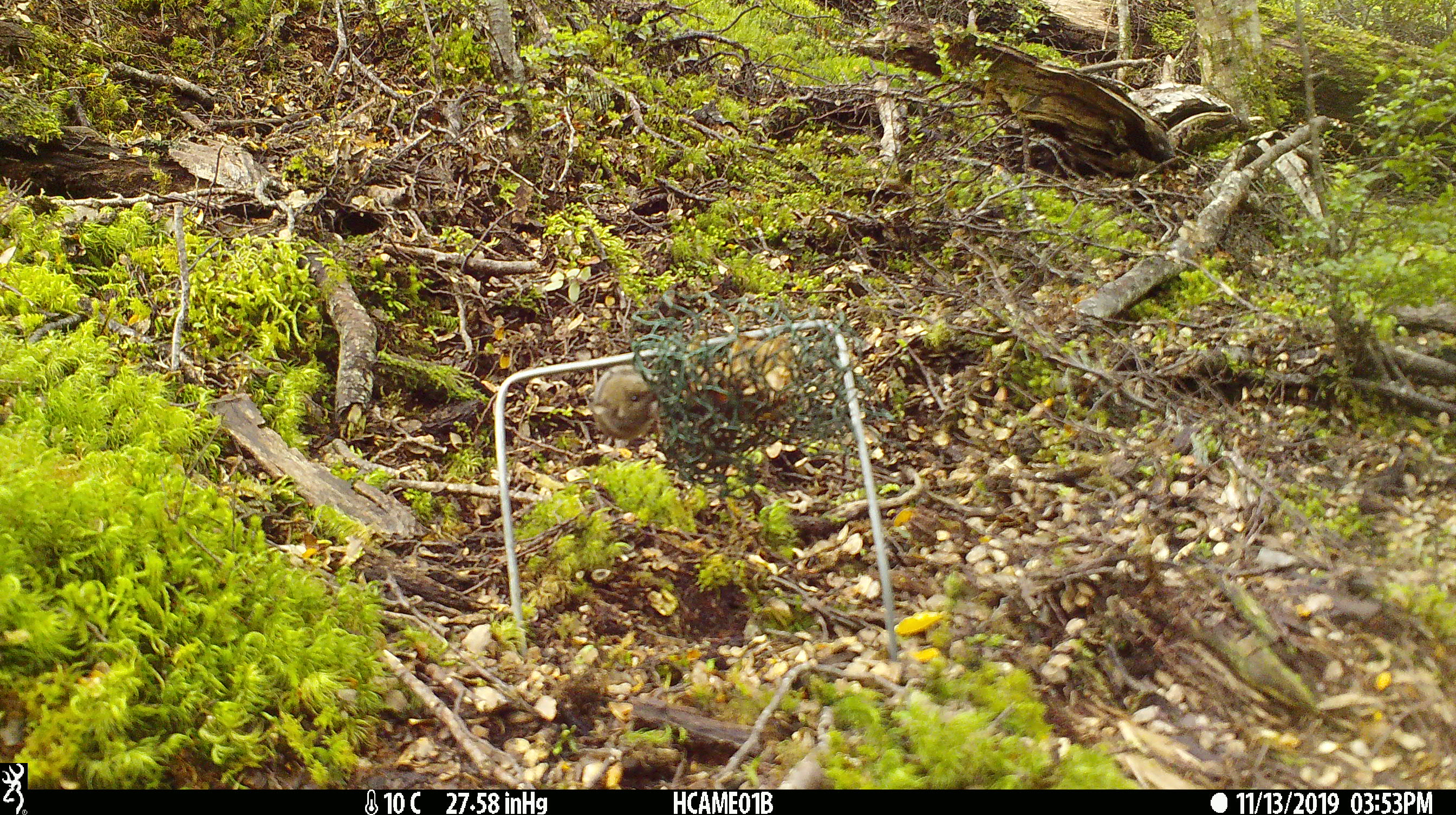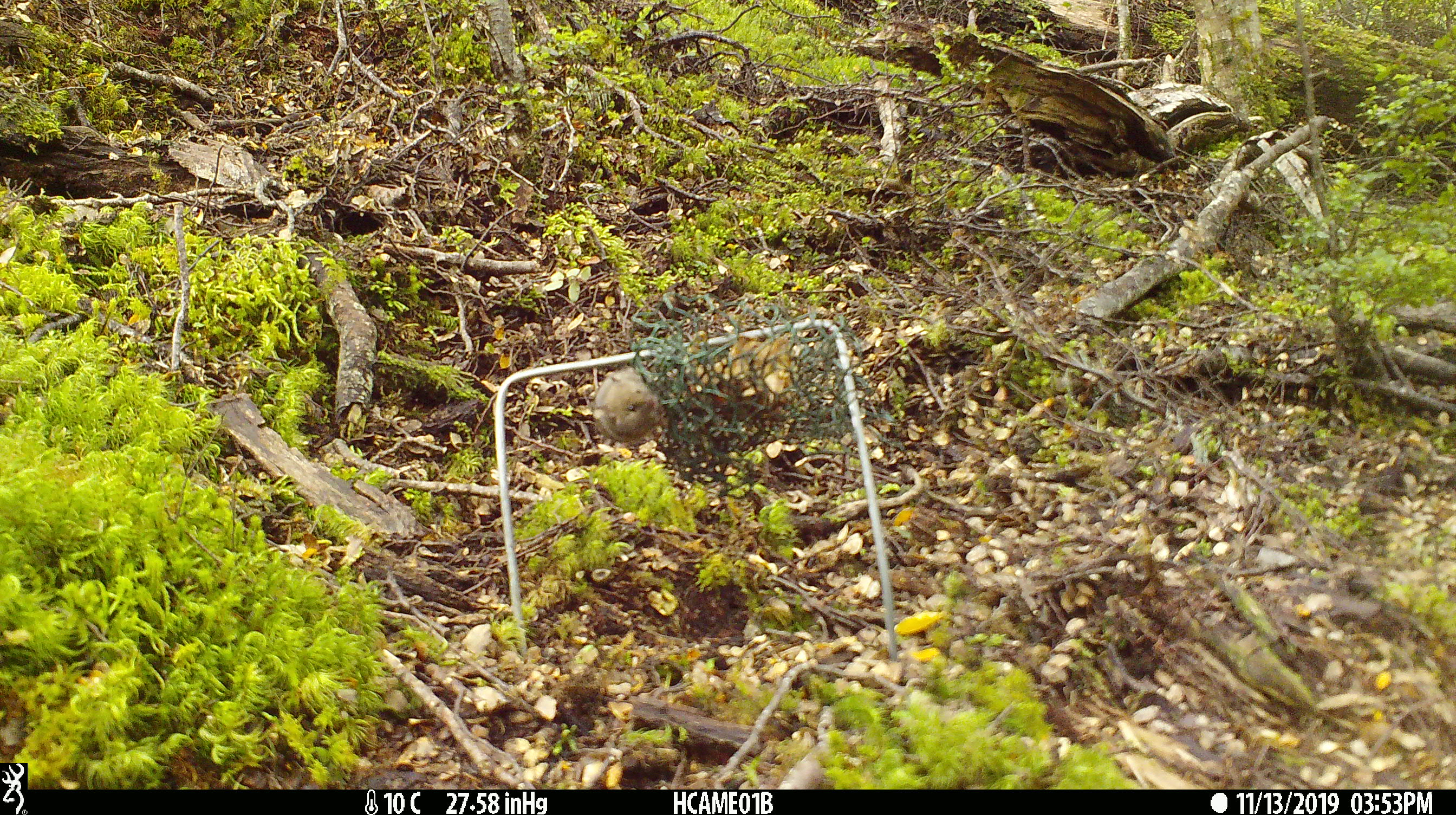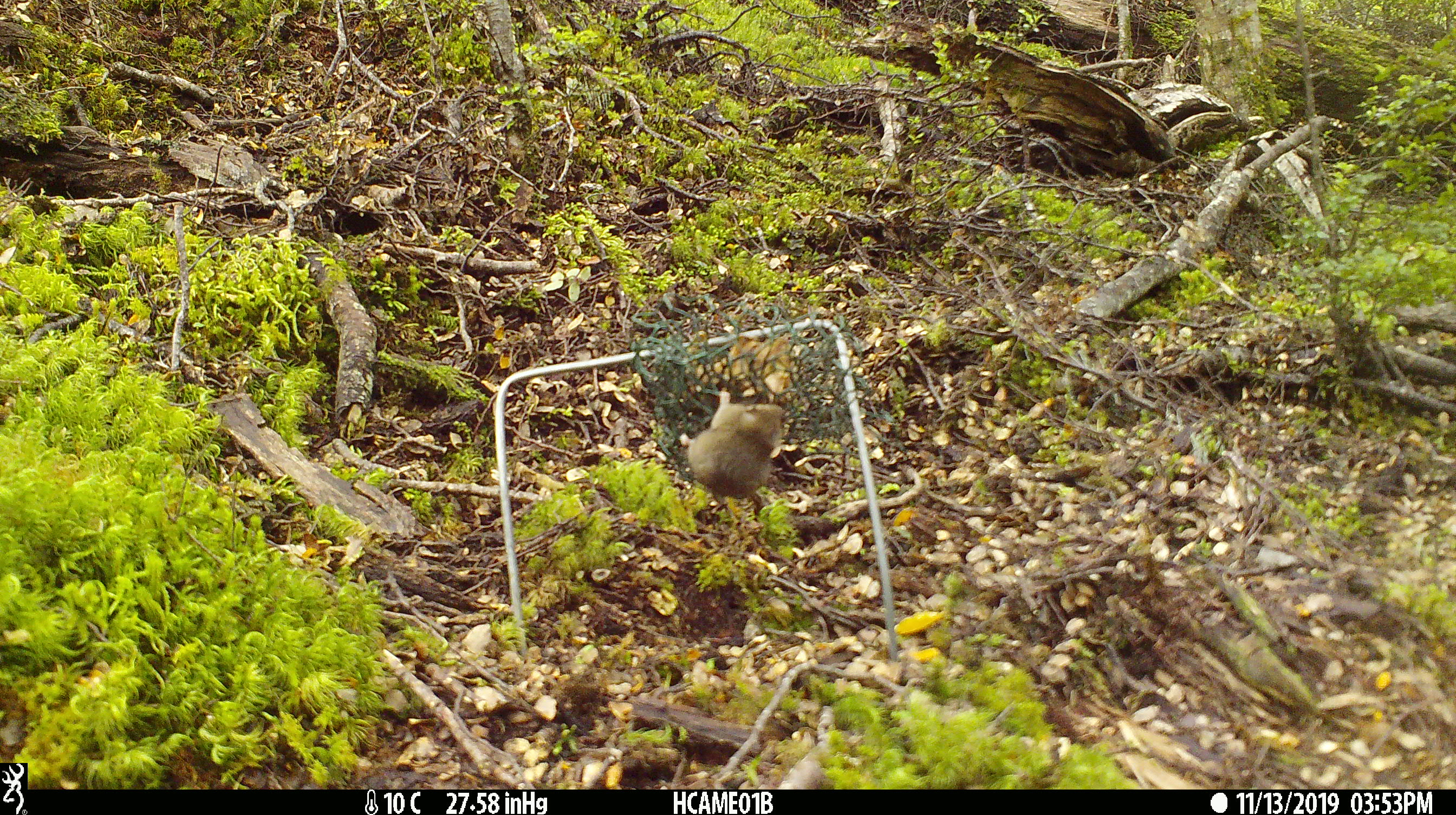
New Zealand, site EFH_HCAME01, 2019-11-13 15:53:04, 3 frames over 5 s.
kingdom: Animalia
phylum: Chordata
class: Mammalia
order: Rodentia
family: Muridae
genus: Mus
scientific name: Mus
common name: mouse